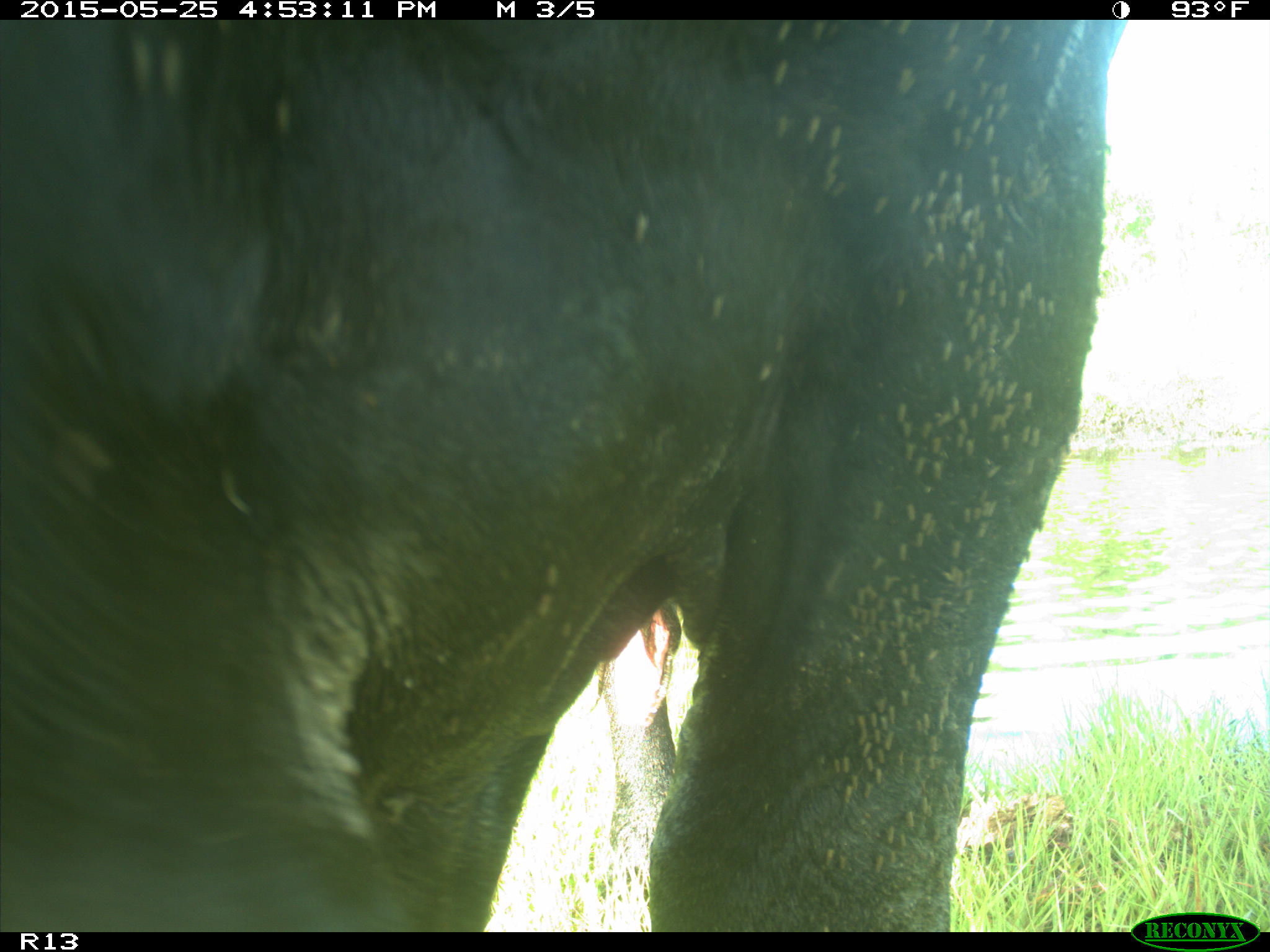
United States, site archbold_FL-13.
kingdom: Animalia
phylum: Chordata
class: Mammalia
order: Artiodactyla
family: Bovidae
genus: Bos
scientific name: Bos taurus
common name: domestic cow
Bos taurus (domestic cow).